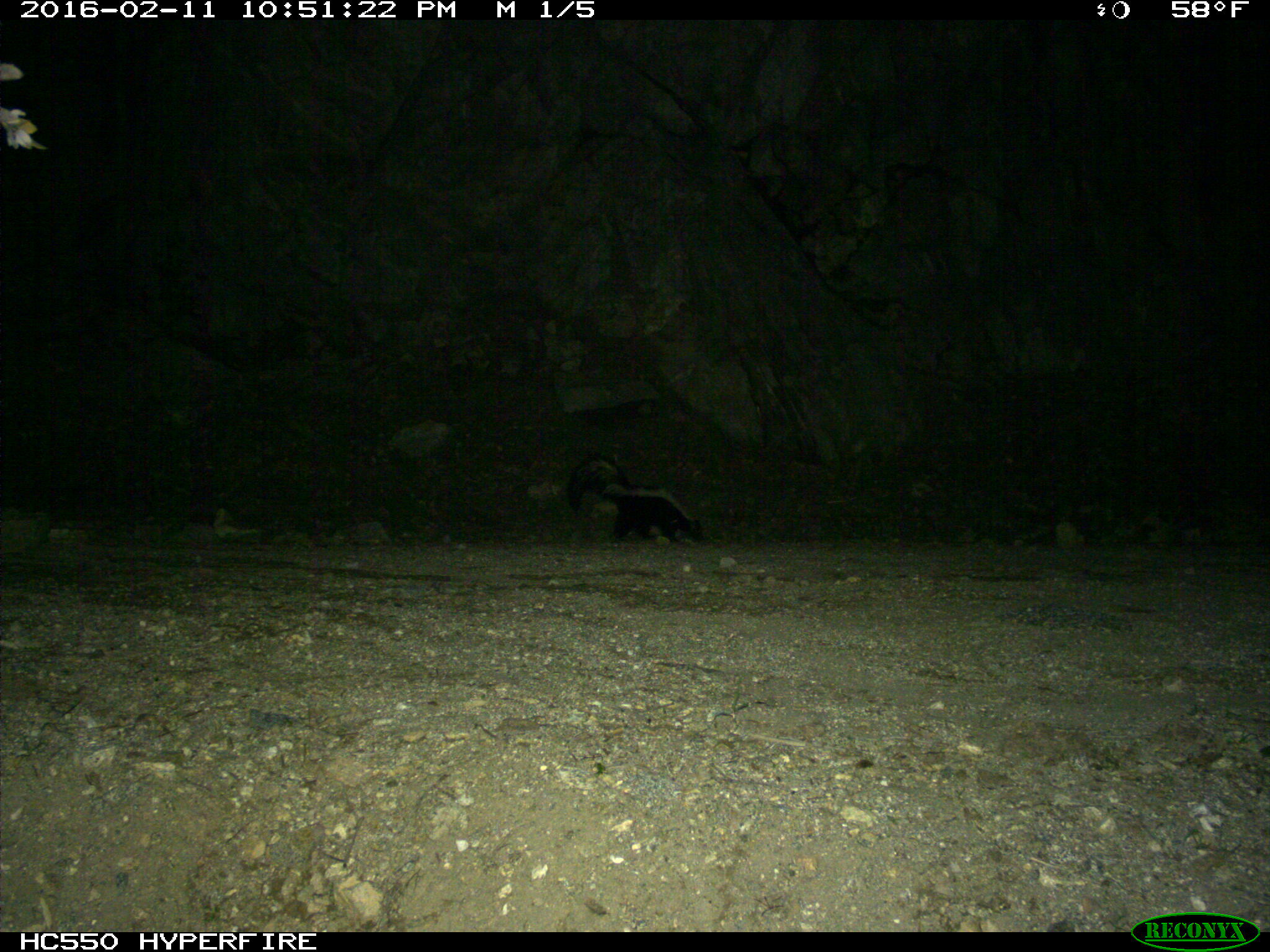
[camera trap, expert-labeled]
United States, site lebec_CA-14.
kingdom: Animalia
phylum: Chordata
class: Mammalia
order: Carnivora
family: Mephitidae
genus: Mephitis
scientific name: Mephitis mephitis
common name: striped skunk